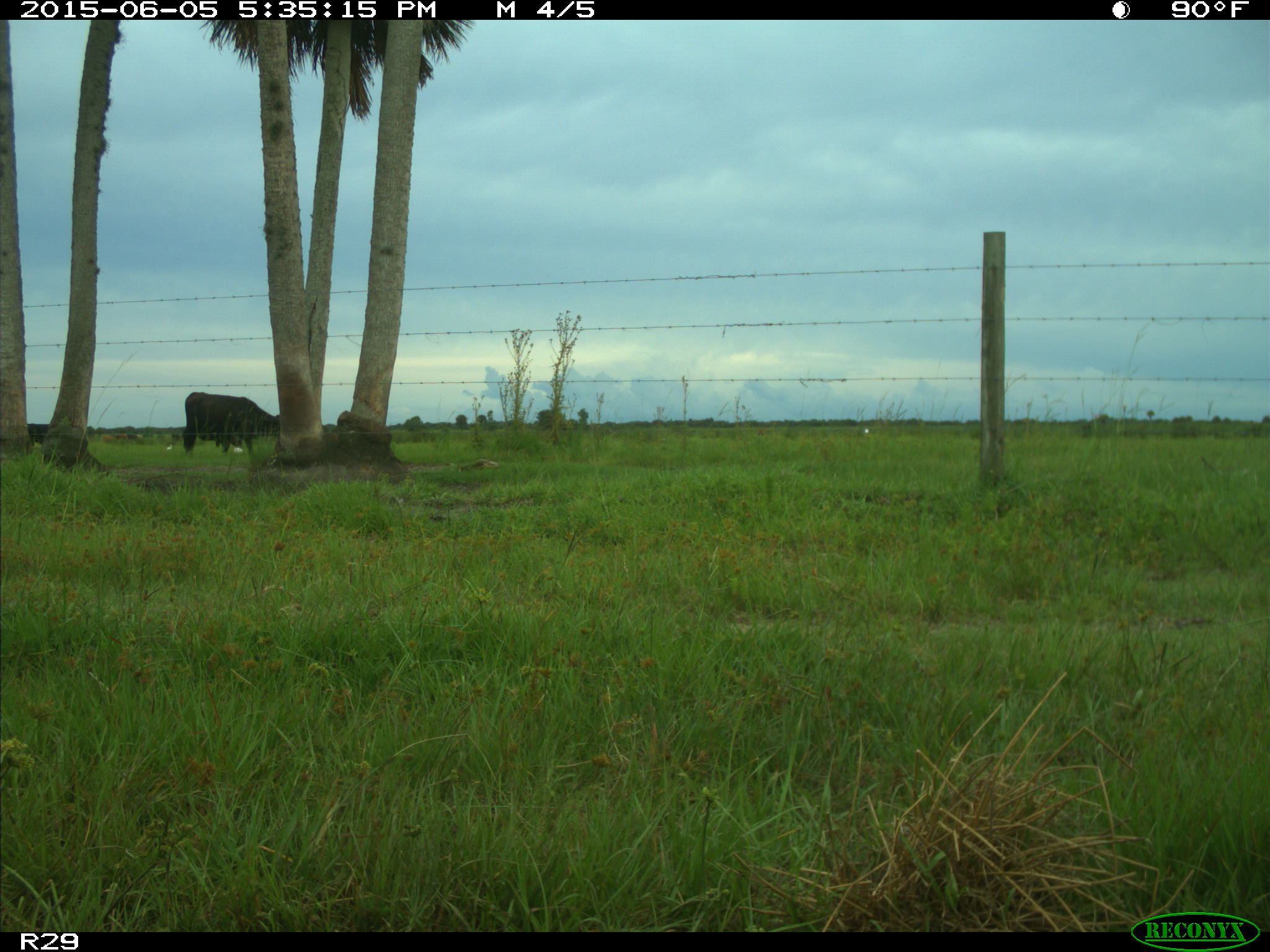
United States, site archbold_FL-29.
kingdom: Animalia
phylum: Chordata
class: Mammalia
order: Artiodactyla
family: Bovidae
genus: Bos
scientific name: Bos taurus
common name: domestic cow